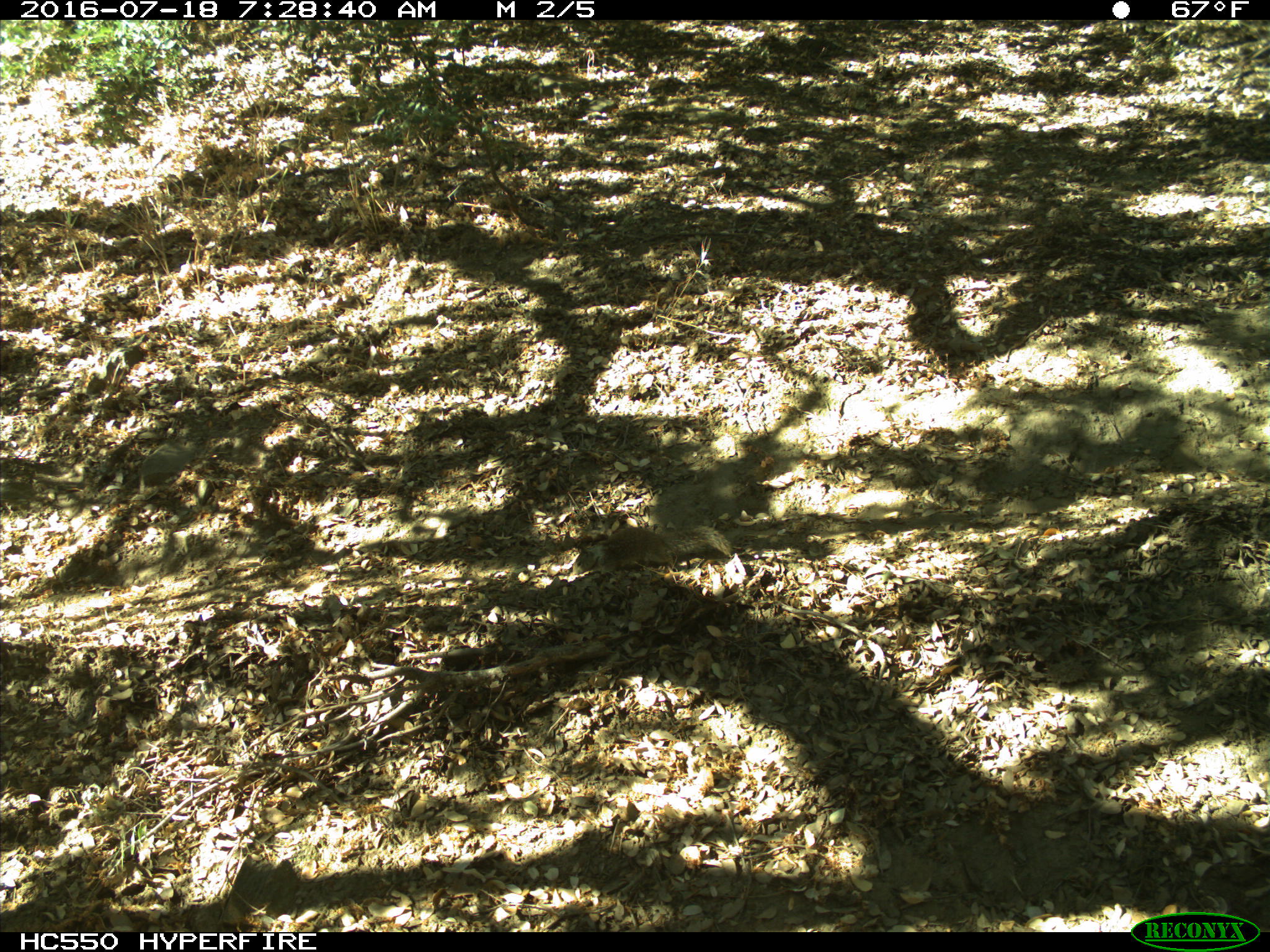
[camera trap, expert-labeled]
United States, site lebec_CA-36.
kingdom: Animalia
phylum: Chordata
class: Mammalia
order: Rodentia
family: Sciuridae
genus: Otospermophilus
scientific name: Otospermophilus beecheyi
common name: california ground squirrel